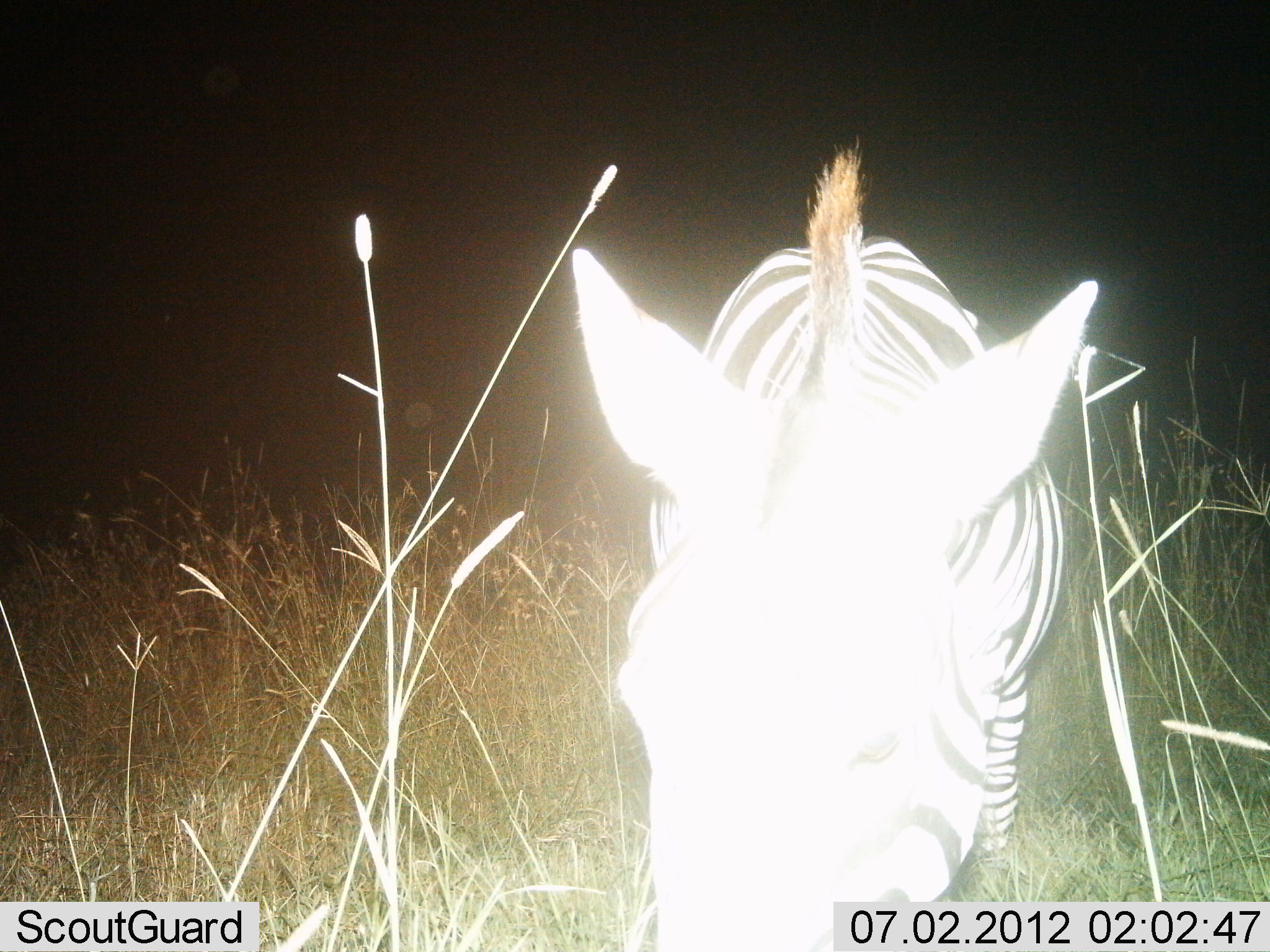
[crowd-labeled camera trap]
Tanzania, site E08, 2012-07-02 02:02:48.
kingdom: Animalia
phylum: Chordata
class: Mammalia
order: Perissodactyla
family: Equidae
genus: Equus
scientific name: Equus quagga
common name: plains zebra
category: zebra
Zebra (plains zebra) (Equus quagga), count 1. Behavior (volunteer vote fractions): standing 80%, resting 0%, moving 10%, interacting 10%. Young present (vote fraction): 0%. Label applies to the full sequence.